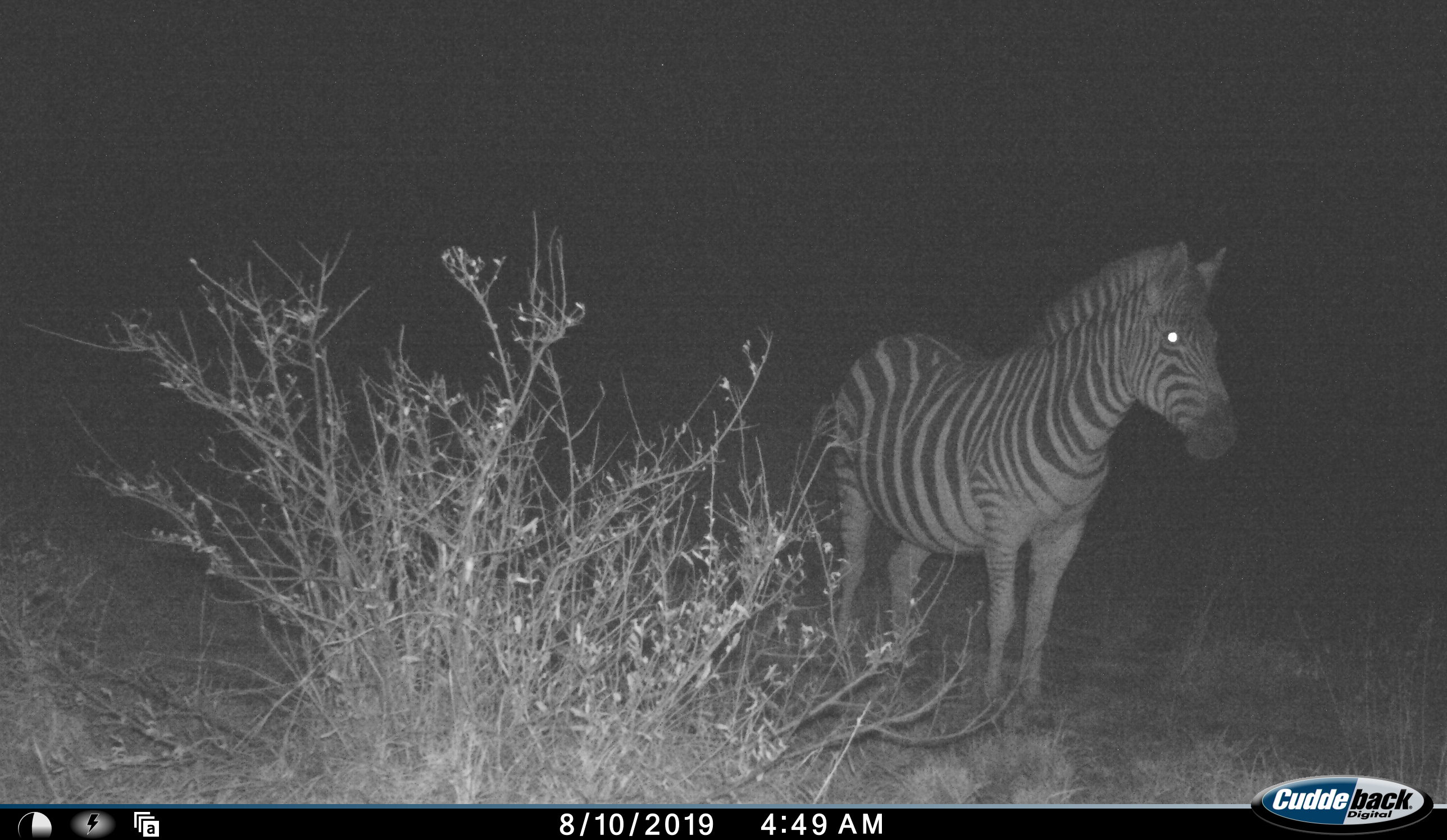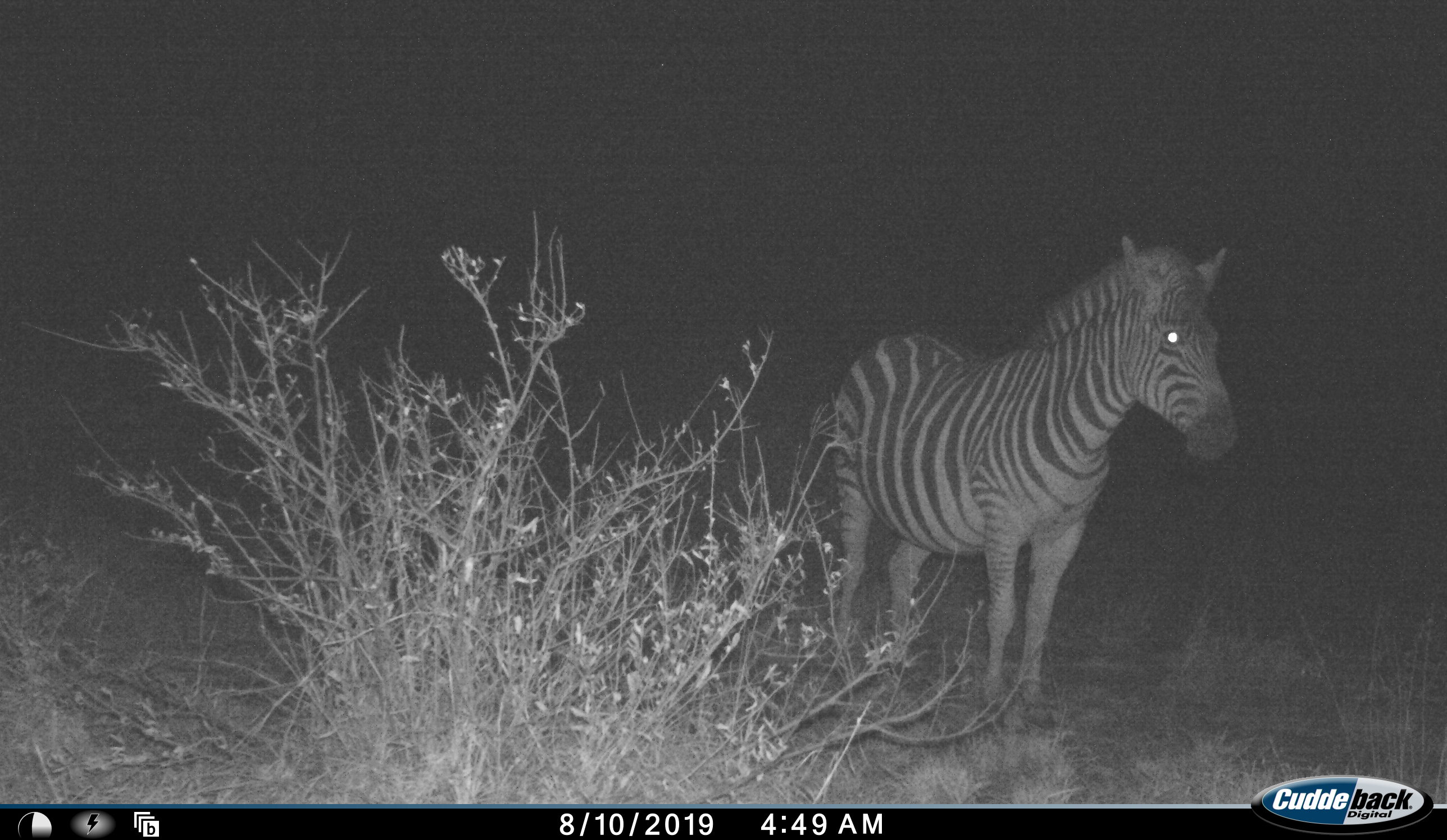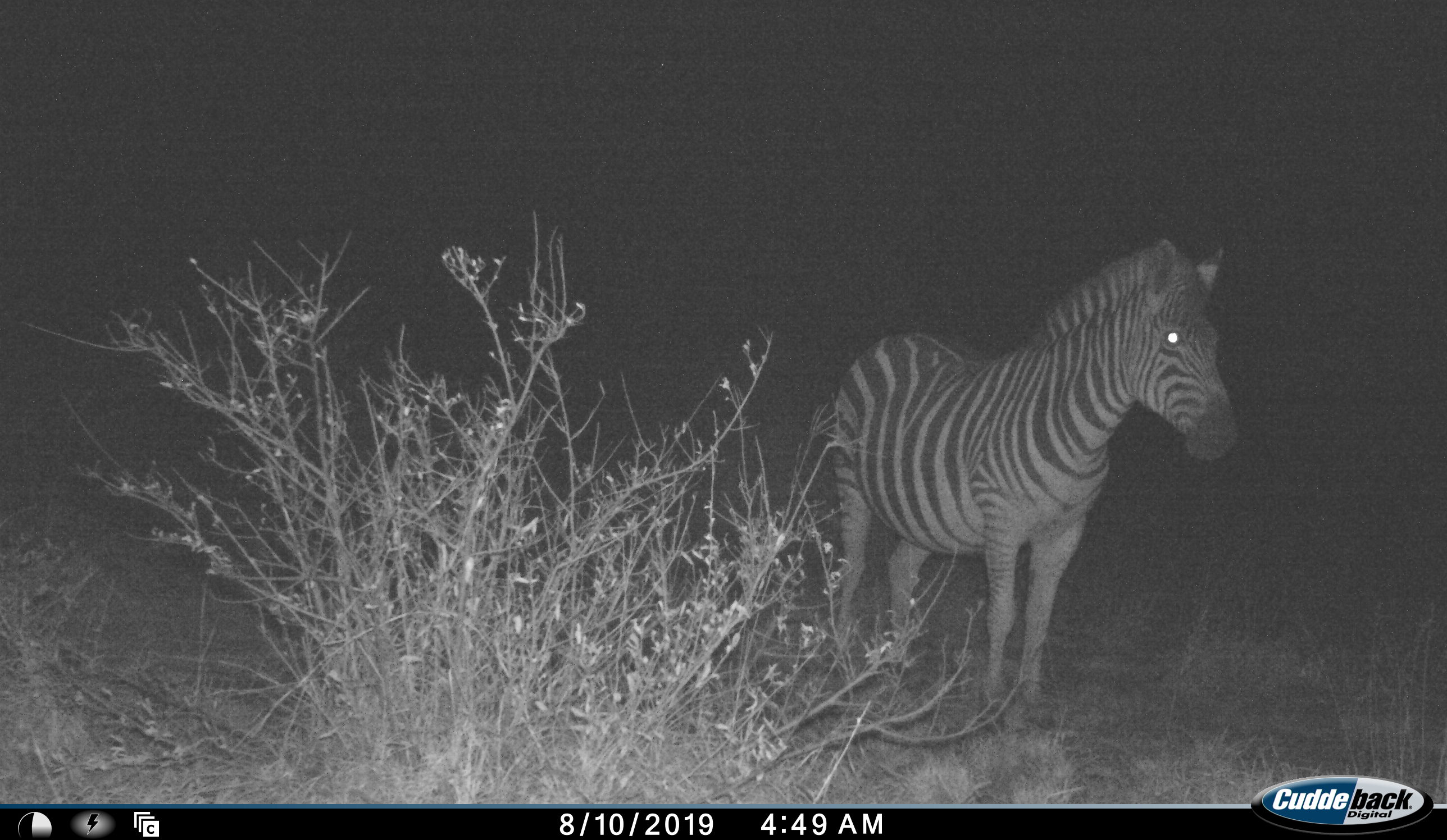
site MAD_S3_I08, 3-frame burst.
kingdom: Animalia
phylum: Chordata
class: Mammalia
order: Perissodactyla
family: Equidae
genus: Equus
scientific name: Equus quagga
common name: plains zebra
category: zebraplains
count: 1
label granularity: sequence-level